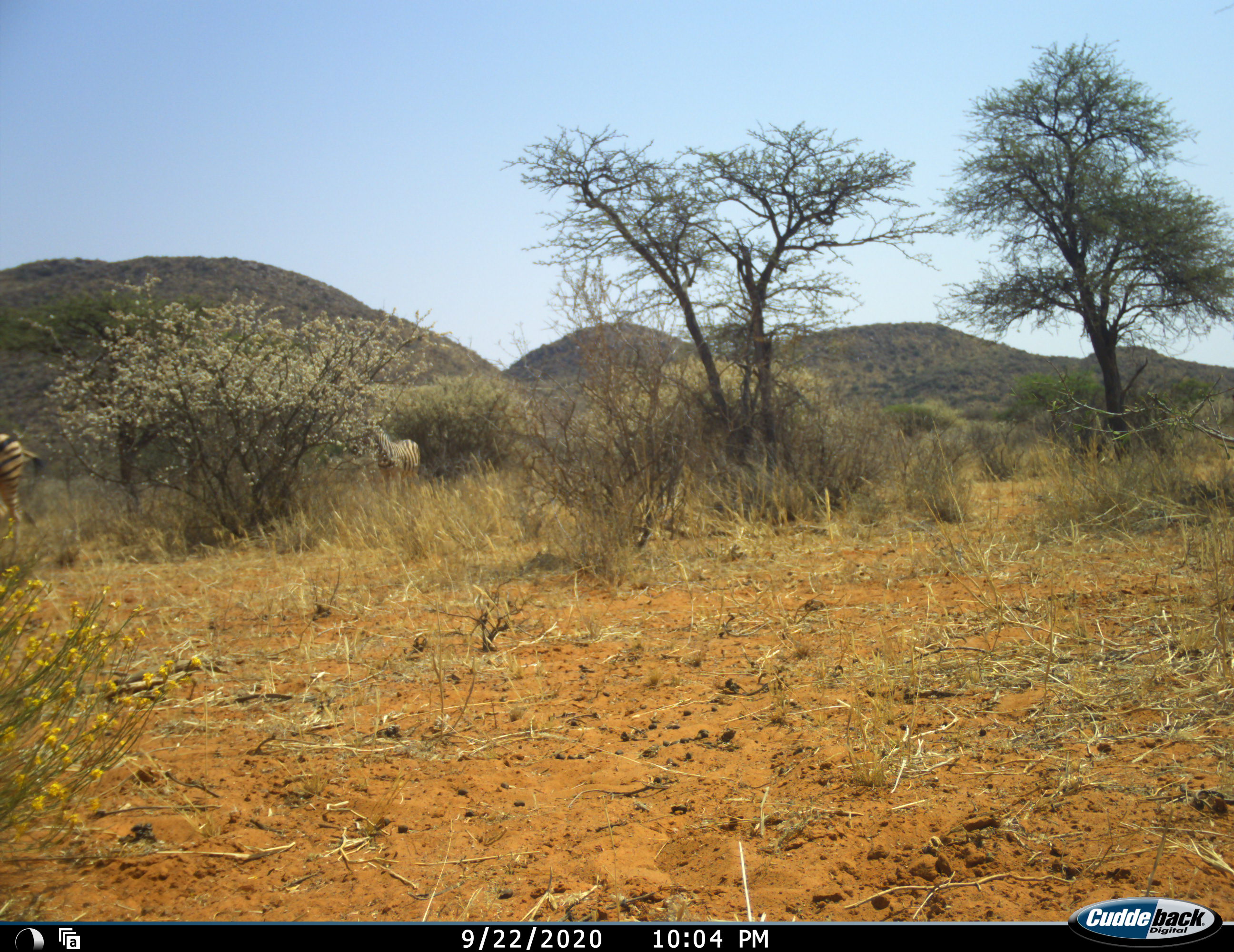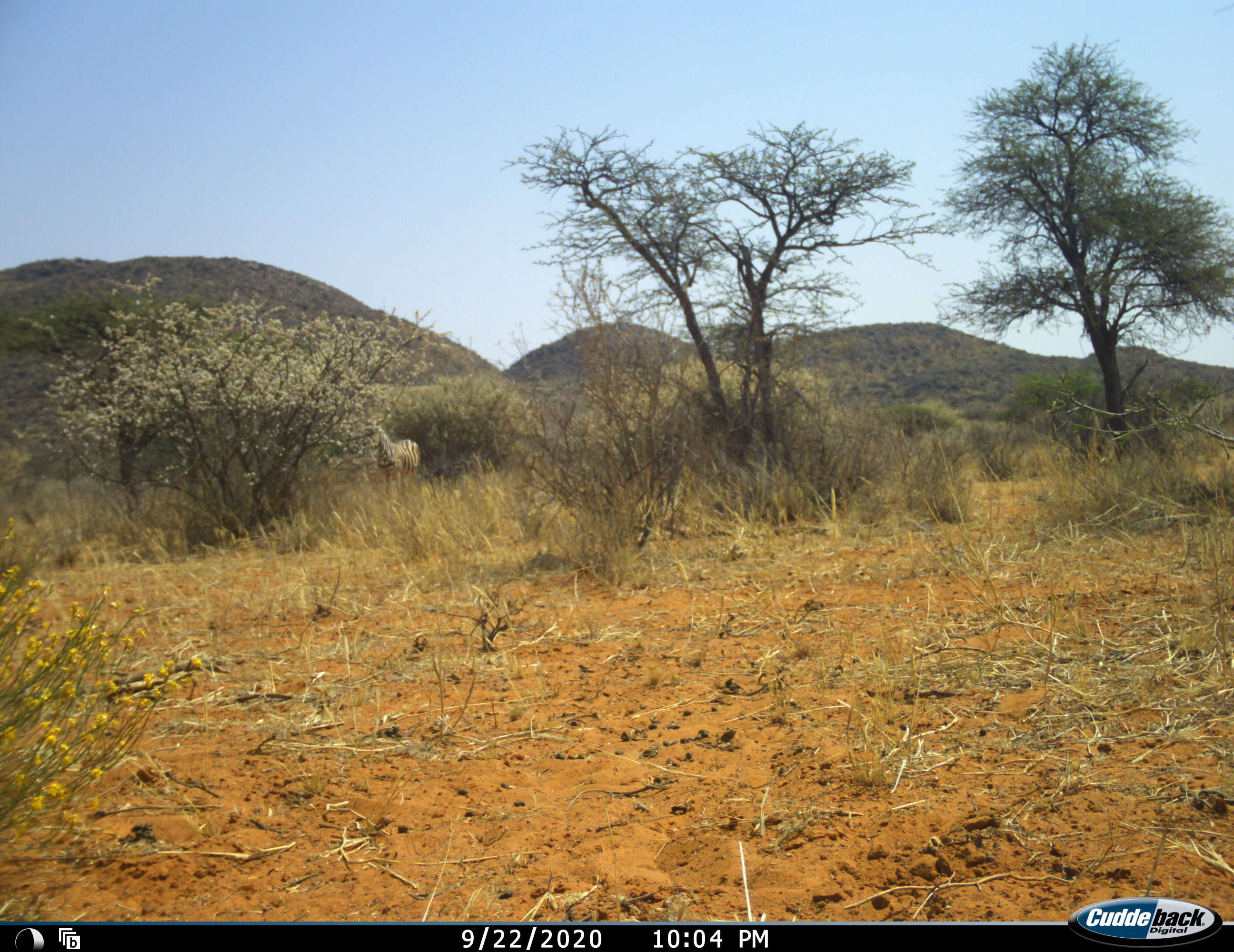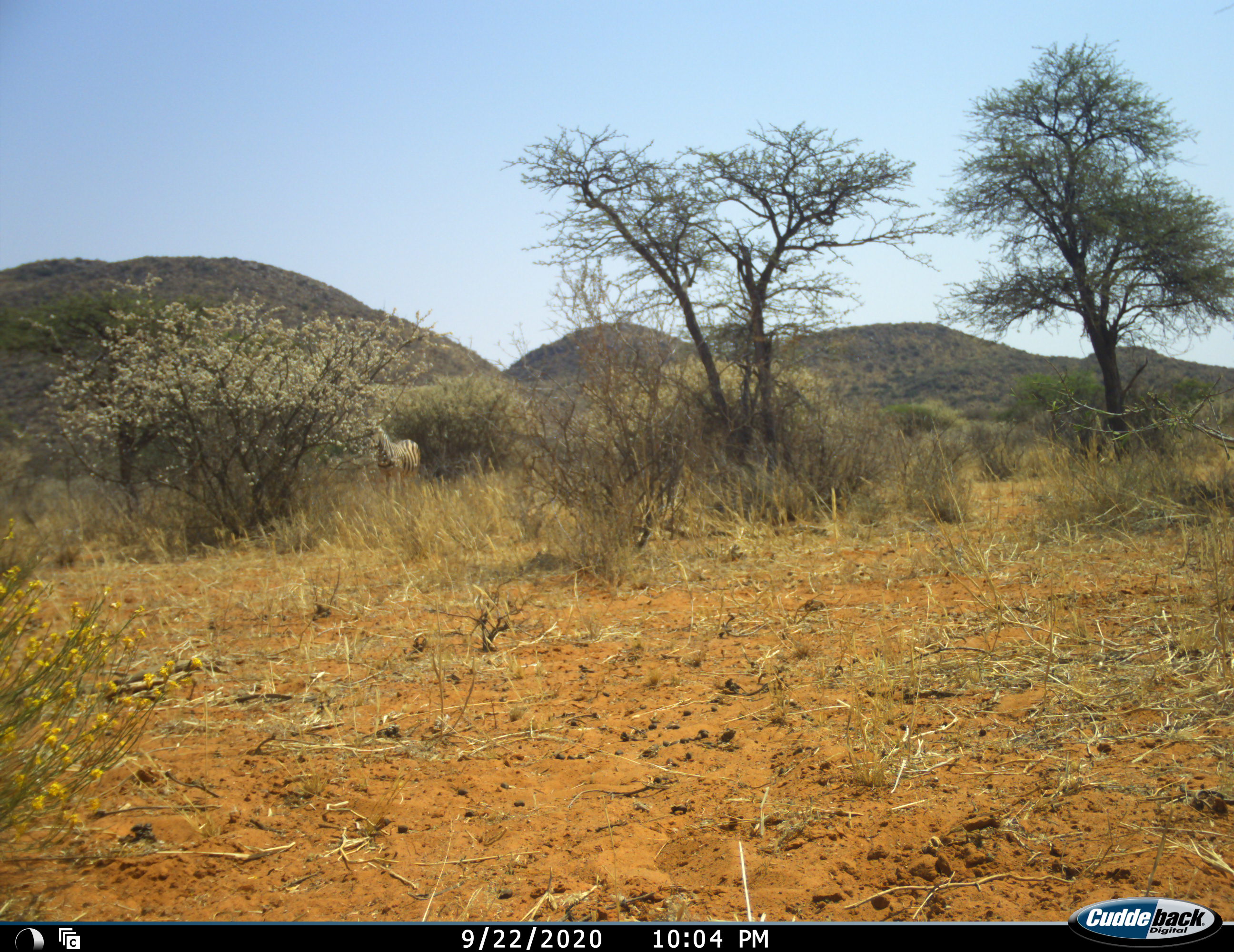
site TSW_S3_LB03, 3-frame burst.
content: unidentified animal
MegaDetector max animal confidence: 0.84